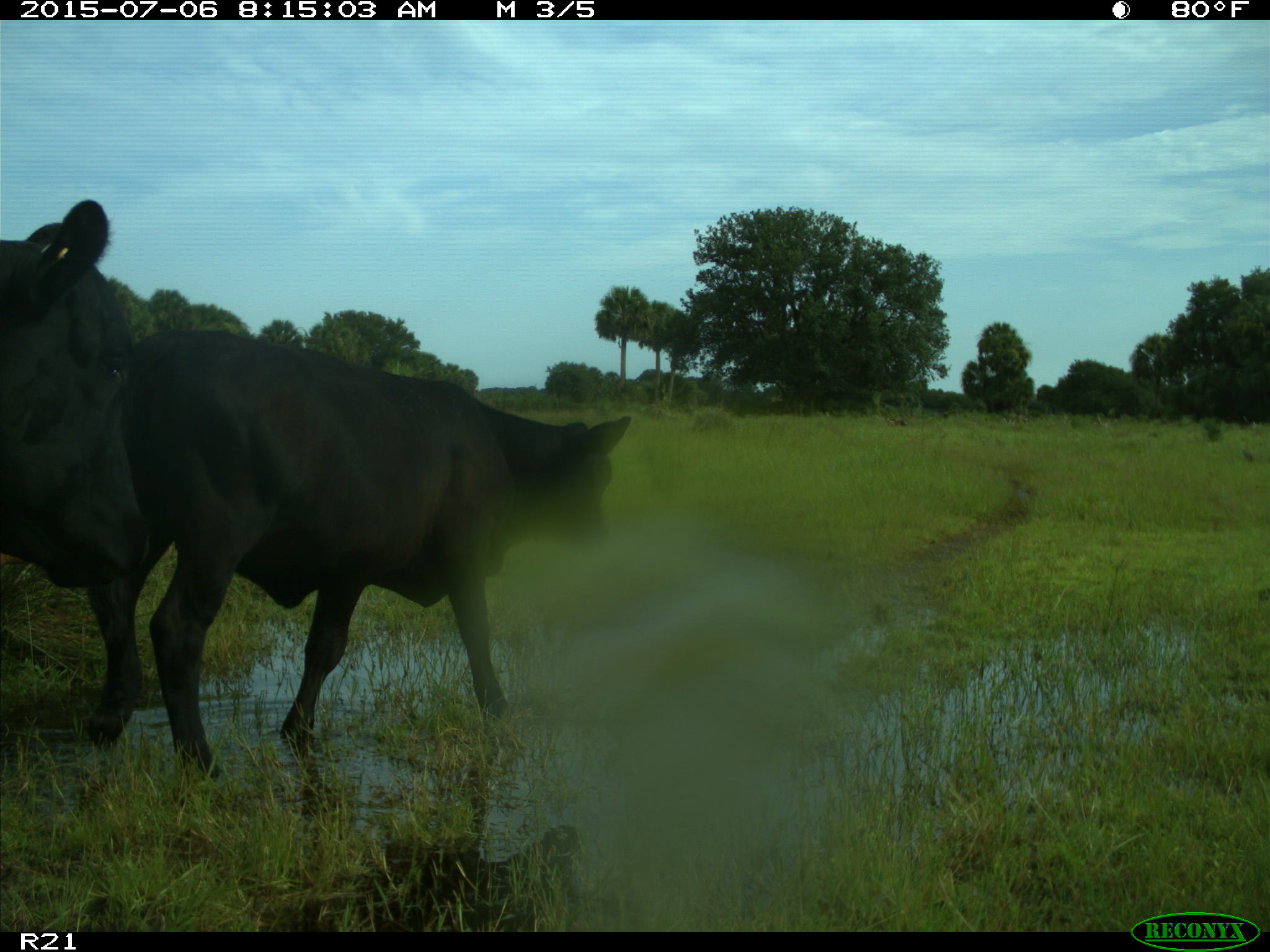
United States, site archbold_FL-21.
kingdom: Animalia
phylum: Chordata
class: Mammalia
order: Artiodactyla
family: Bovidae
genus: Bos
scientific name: Bos taurus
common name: domestic cow